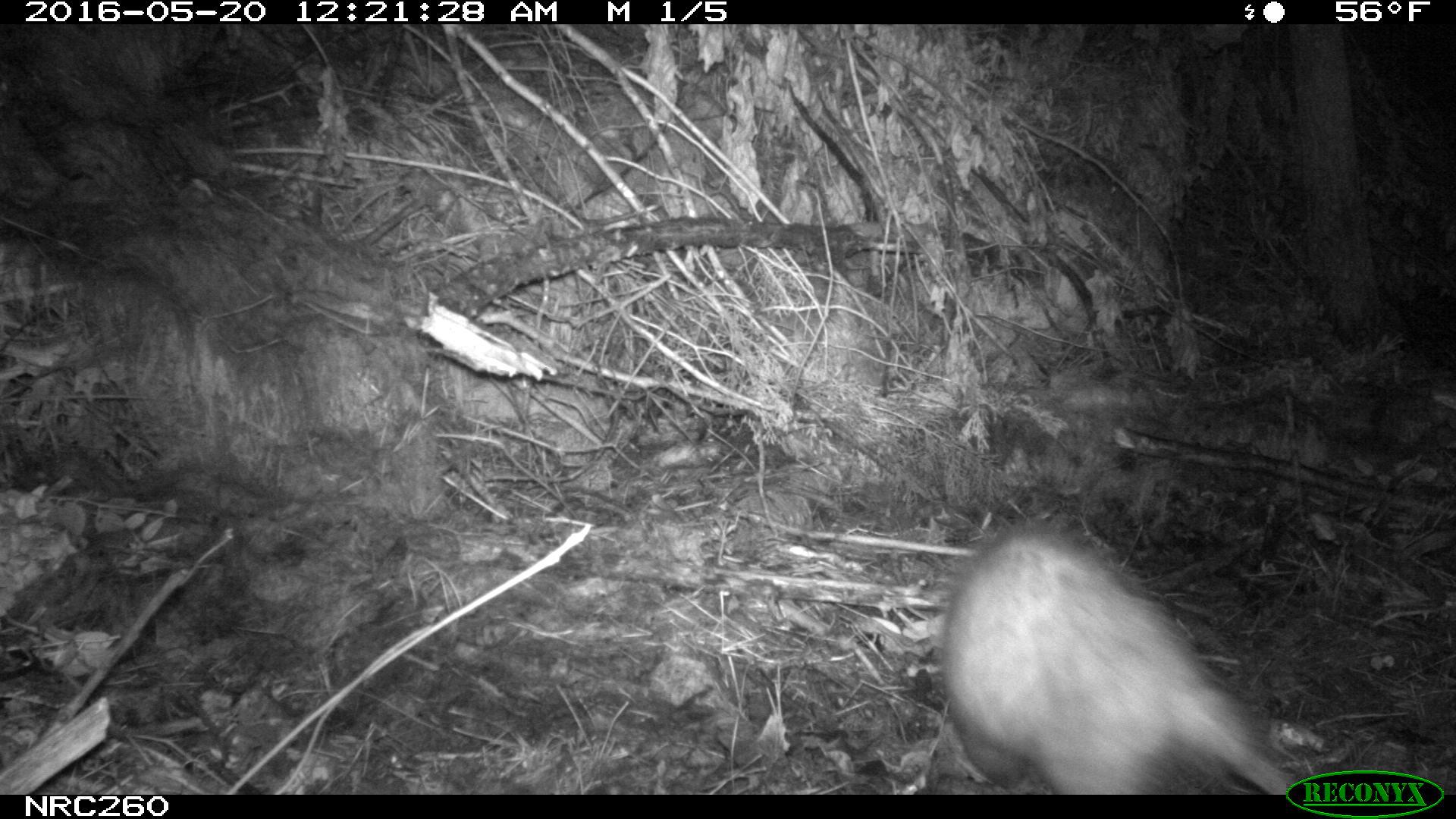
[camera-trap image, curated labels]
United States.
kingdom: Animalia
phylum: Chordata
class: Mammalia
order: Didelphimorphia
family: Didelphidae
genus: Didelphis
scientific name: Didelphis virginiana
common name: virginia opossum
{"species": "Virginia Opossum (Didelphis virginiana)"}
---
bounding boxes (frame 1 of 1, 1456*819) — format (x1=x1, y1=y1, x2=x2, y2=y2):
Virginia Opossum: (x1=931, y1=508, x2=1300, y2=797)